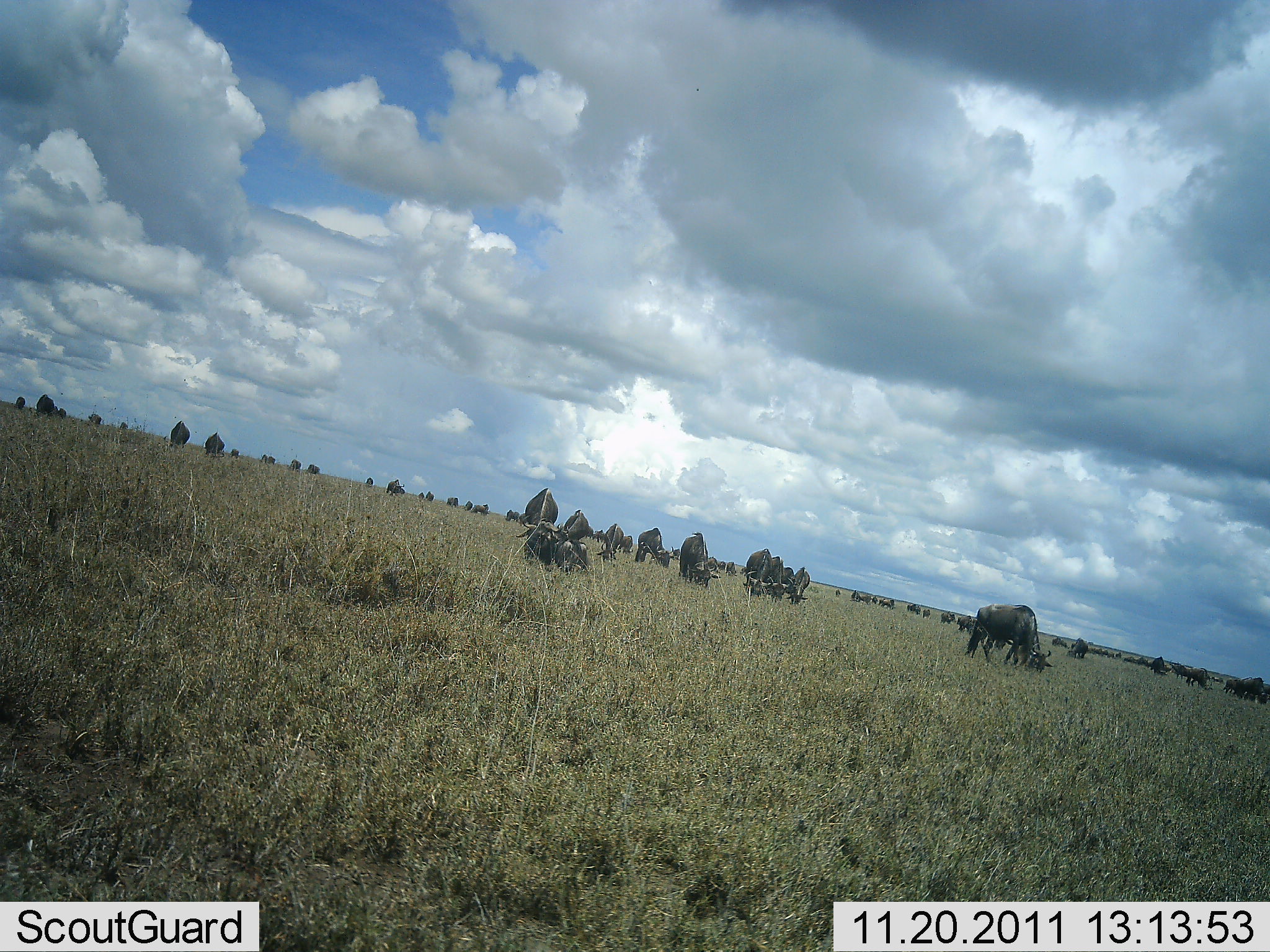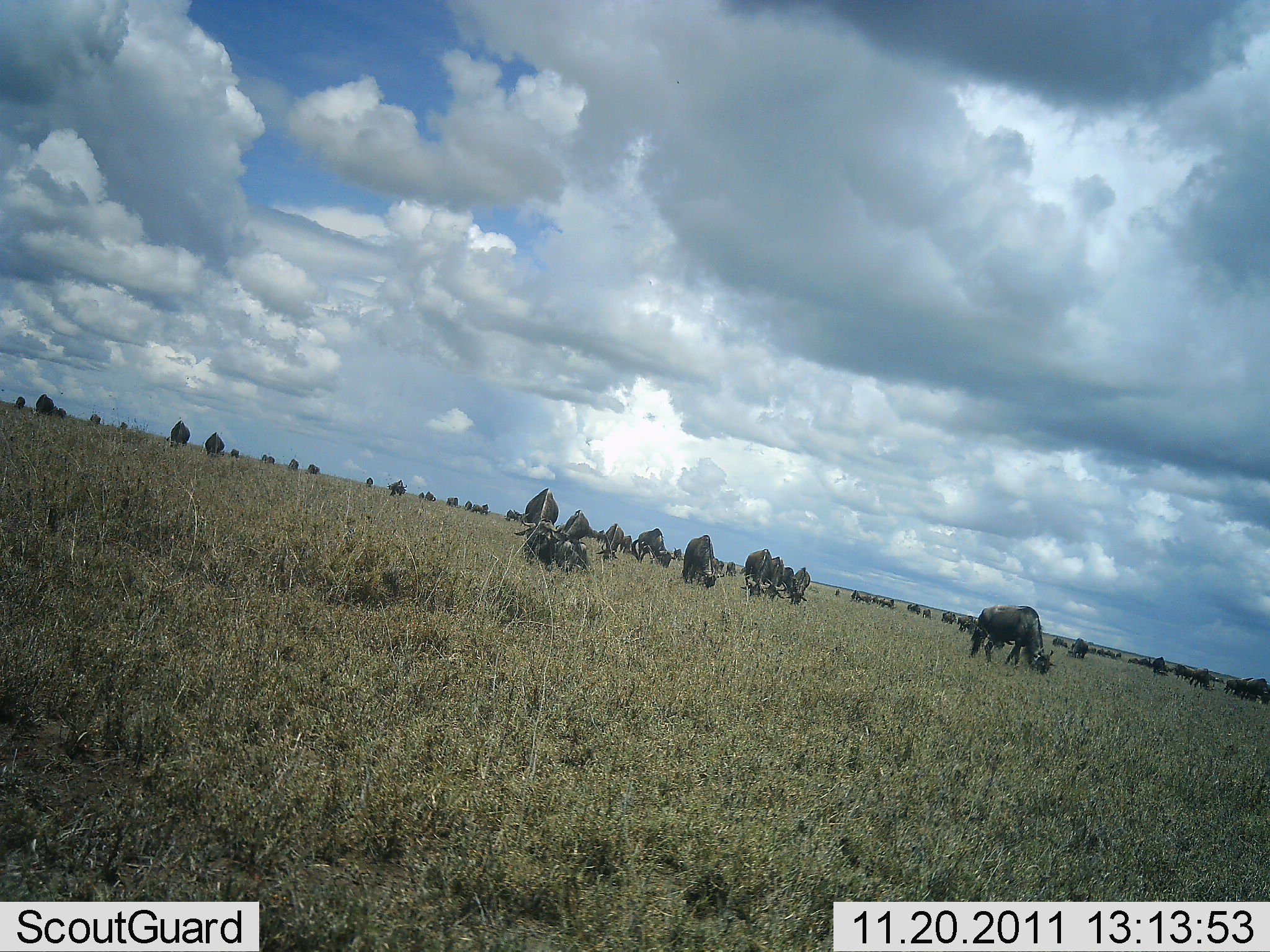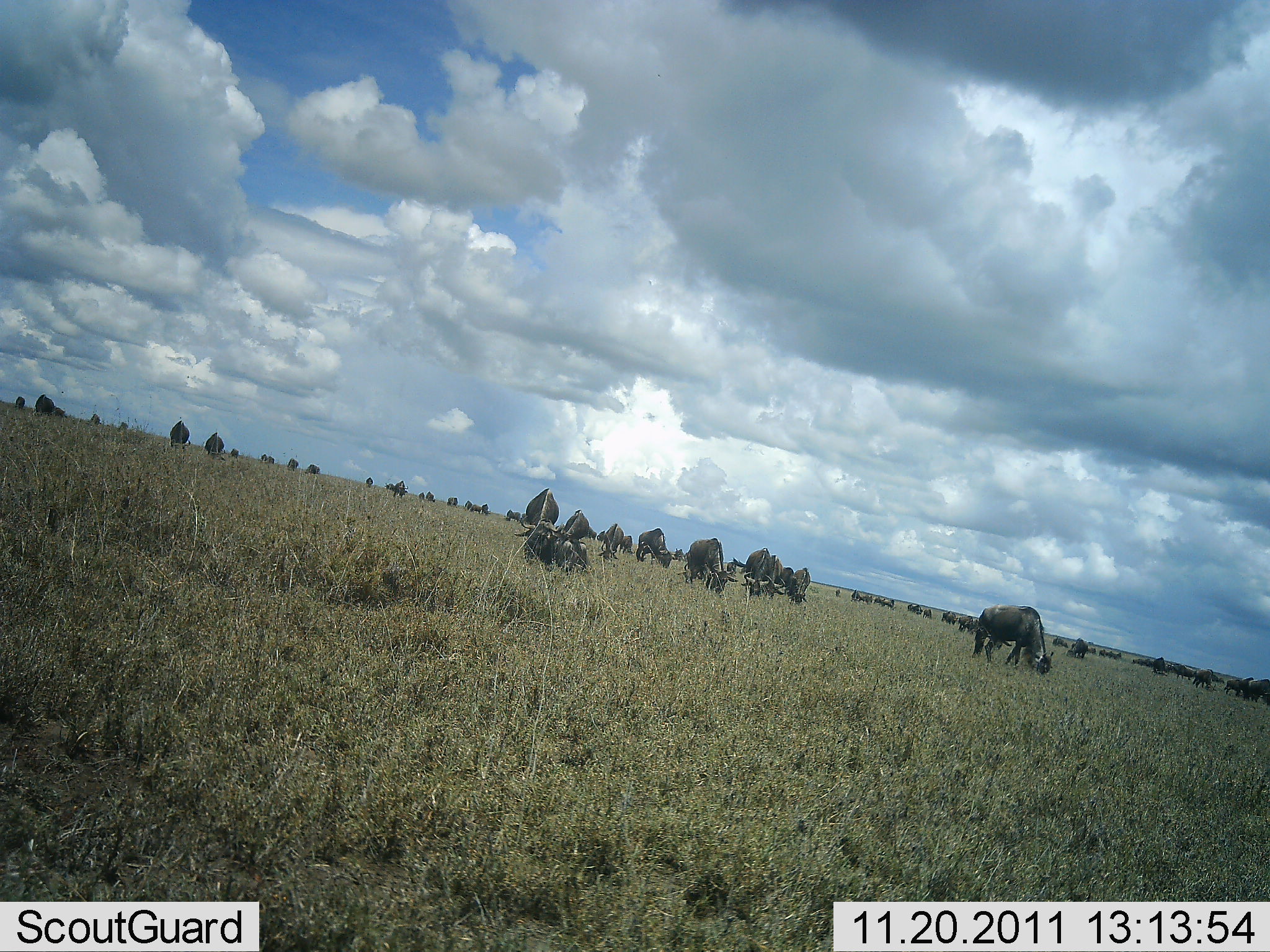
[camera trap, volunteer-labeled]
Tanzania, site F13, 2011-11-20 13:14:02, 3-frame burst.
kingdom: Animalia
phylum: Chordata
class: Mammalia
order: Artiodactyla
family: Bovidae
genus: Connochaetes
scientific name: Connochaetes taurinus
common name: blue wildebeest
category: wildebeest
Wildebeest (blue wildebeest) (Connochaetes taurinus), count 11-50. Behavior (volunteer vote fractions): standing 43%, resting 7%, moving 14%, interacting 0%. Young present (vote fraction): 7%. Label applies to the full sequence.